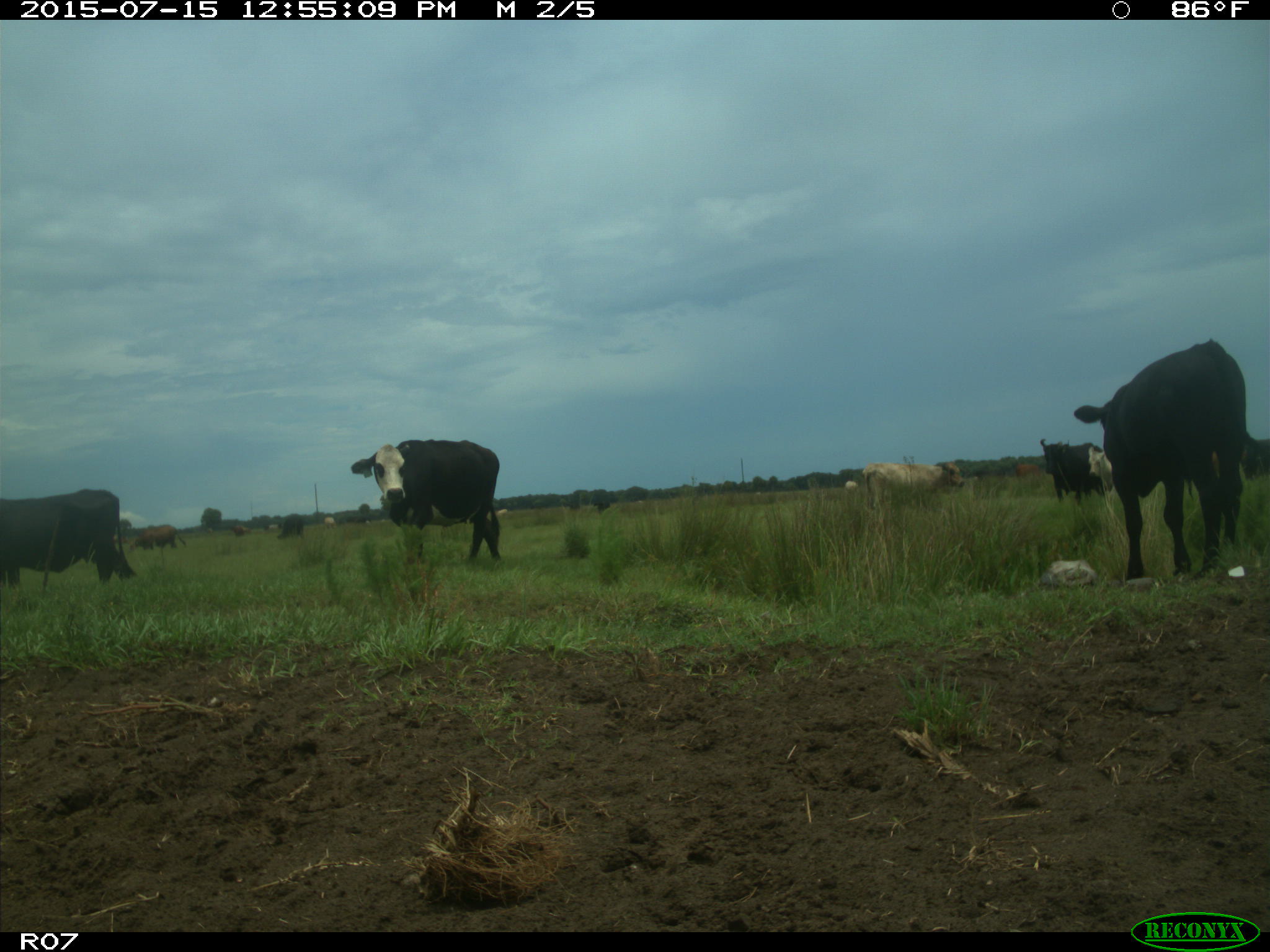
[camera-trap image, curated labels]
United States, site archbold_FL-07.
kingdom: Animalia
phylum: Chordata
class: Mammalia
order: Artiodactyla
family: Bovidae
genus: Bos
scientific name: Bos taurus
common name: domestic cow